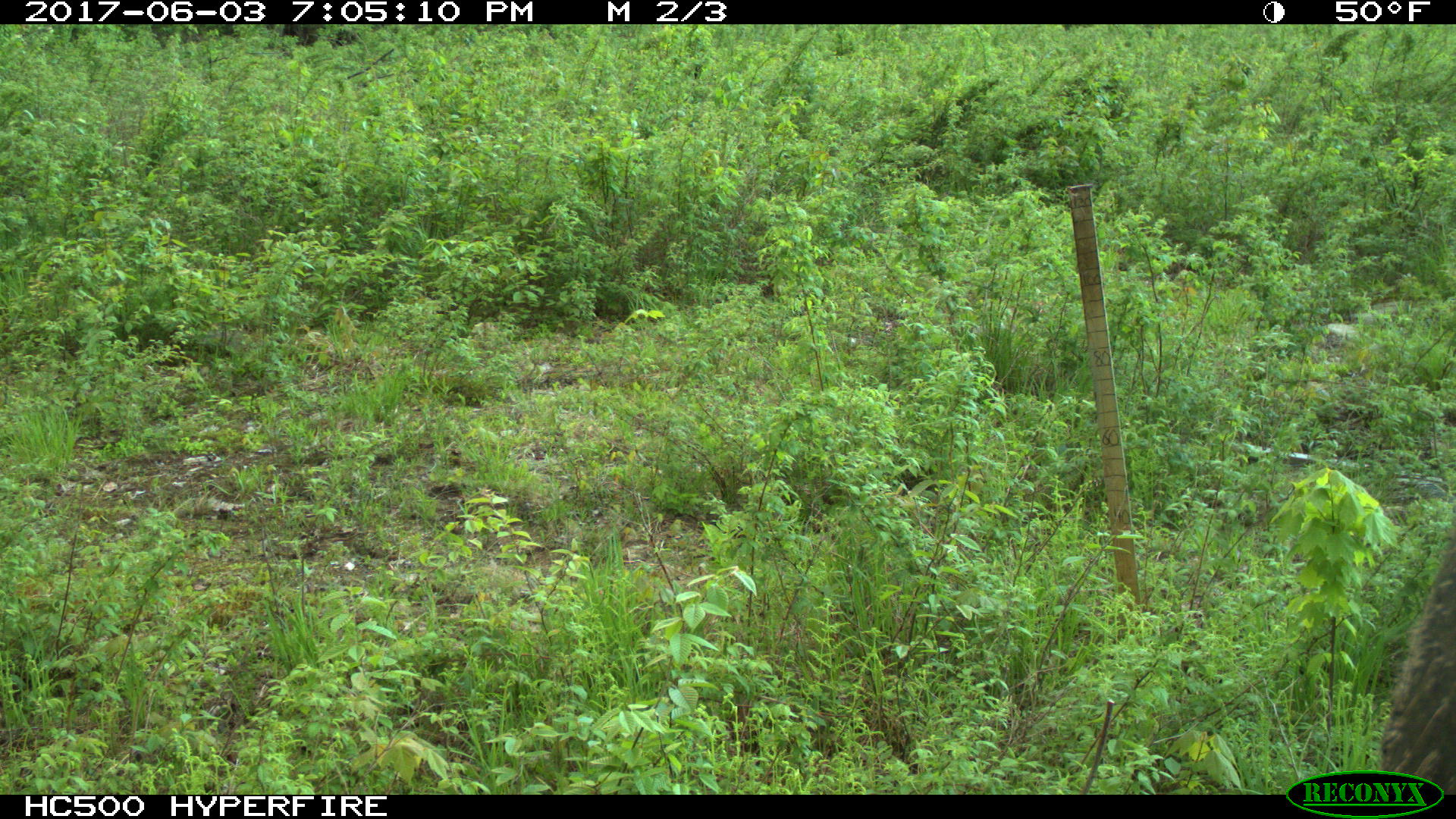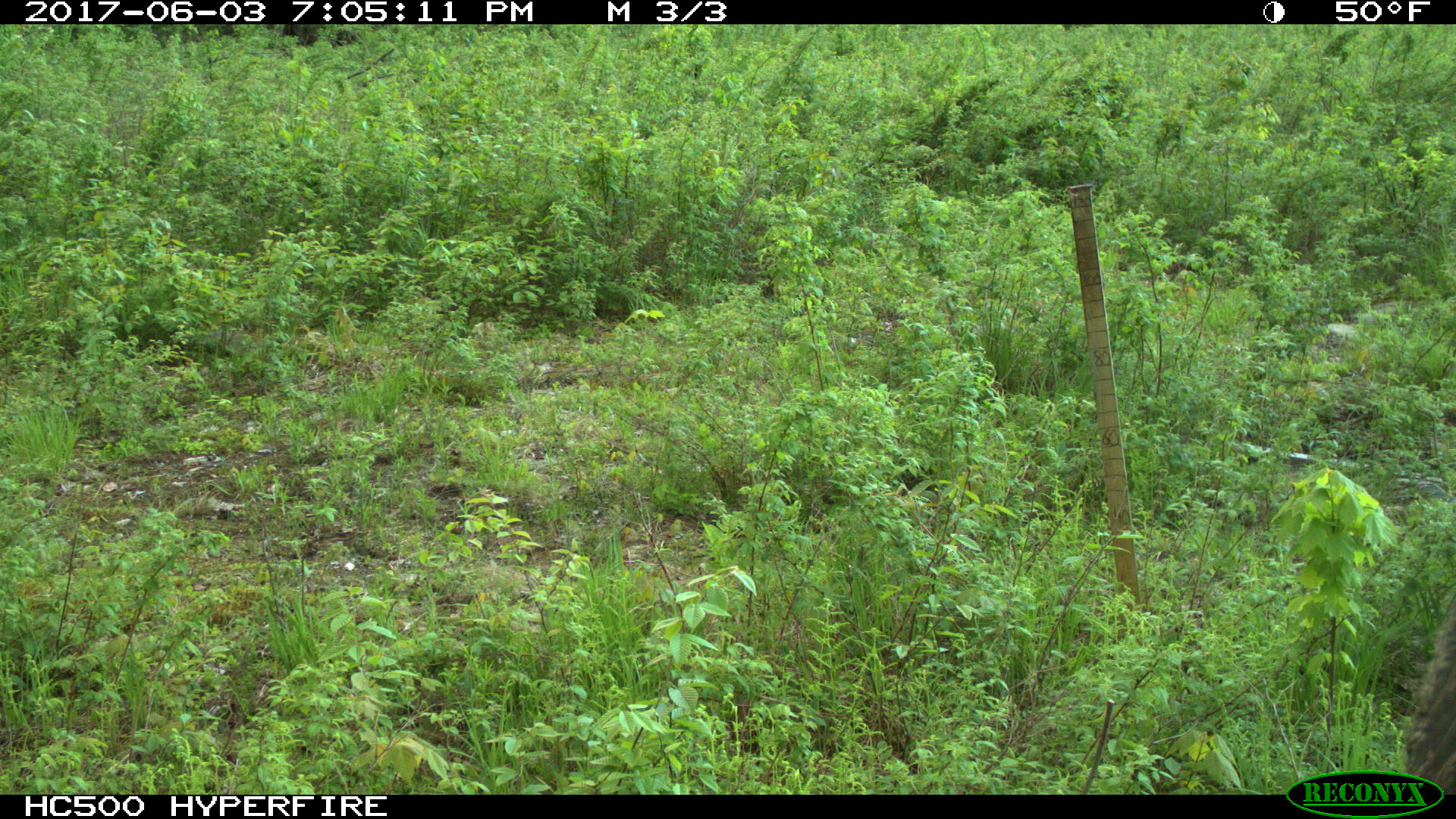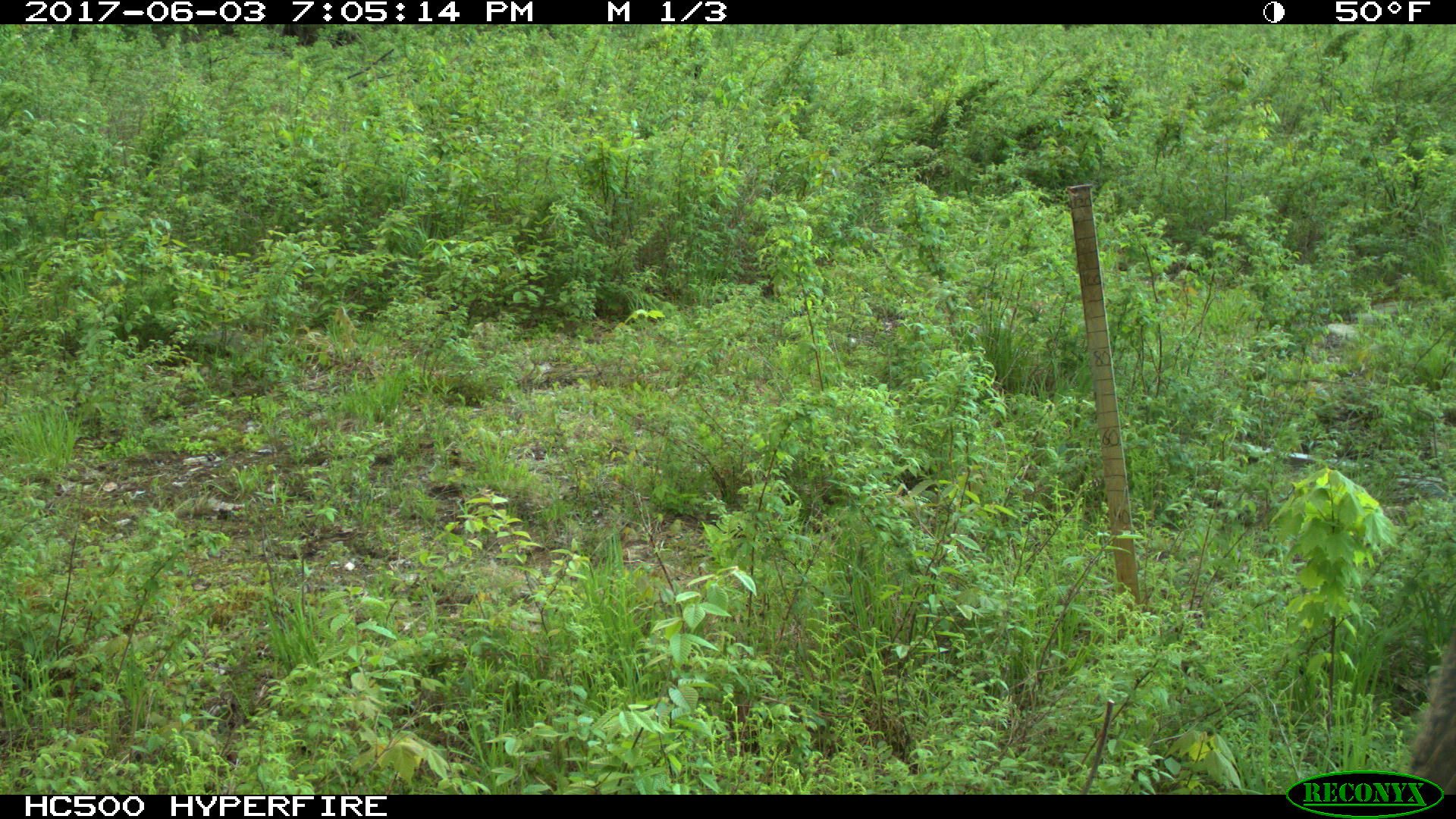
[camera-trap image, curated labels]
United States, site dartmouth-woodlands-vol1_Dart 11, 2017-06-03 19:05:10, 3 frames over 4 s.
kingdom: Animalia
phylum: Chordata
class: Mammalia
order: Artiodactyla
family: Cervidae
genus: Alces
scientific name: Alces alces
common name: moose